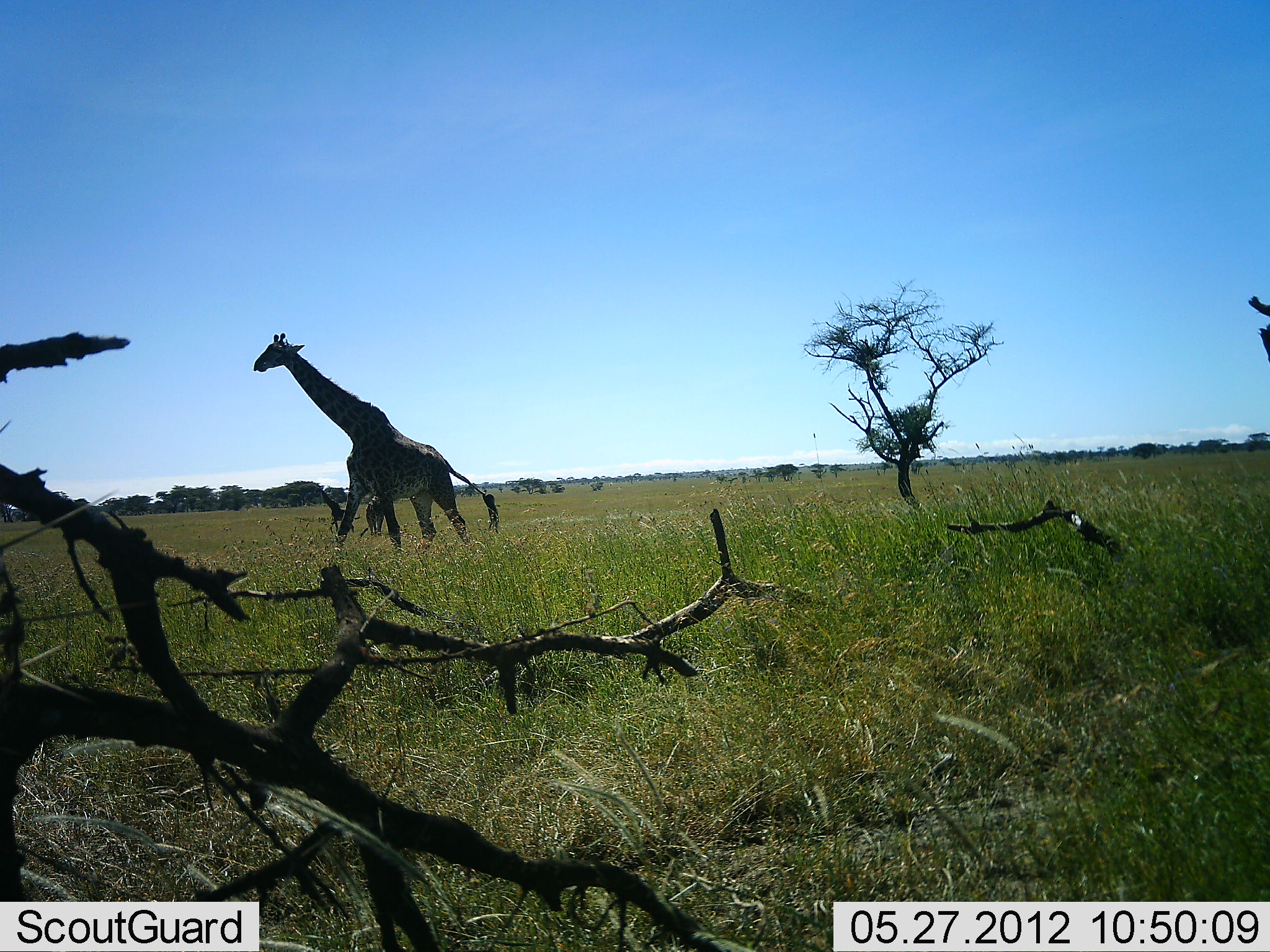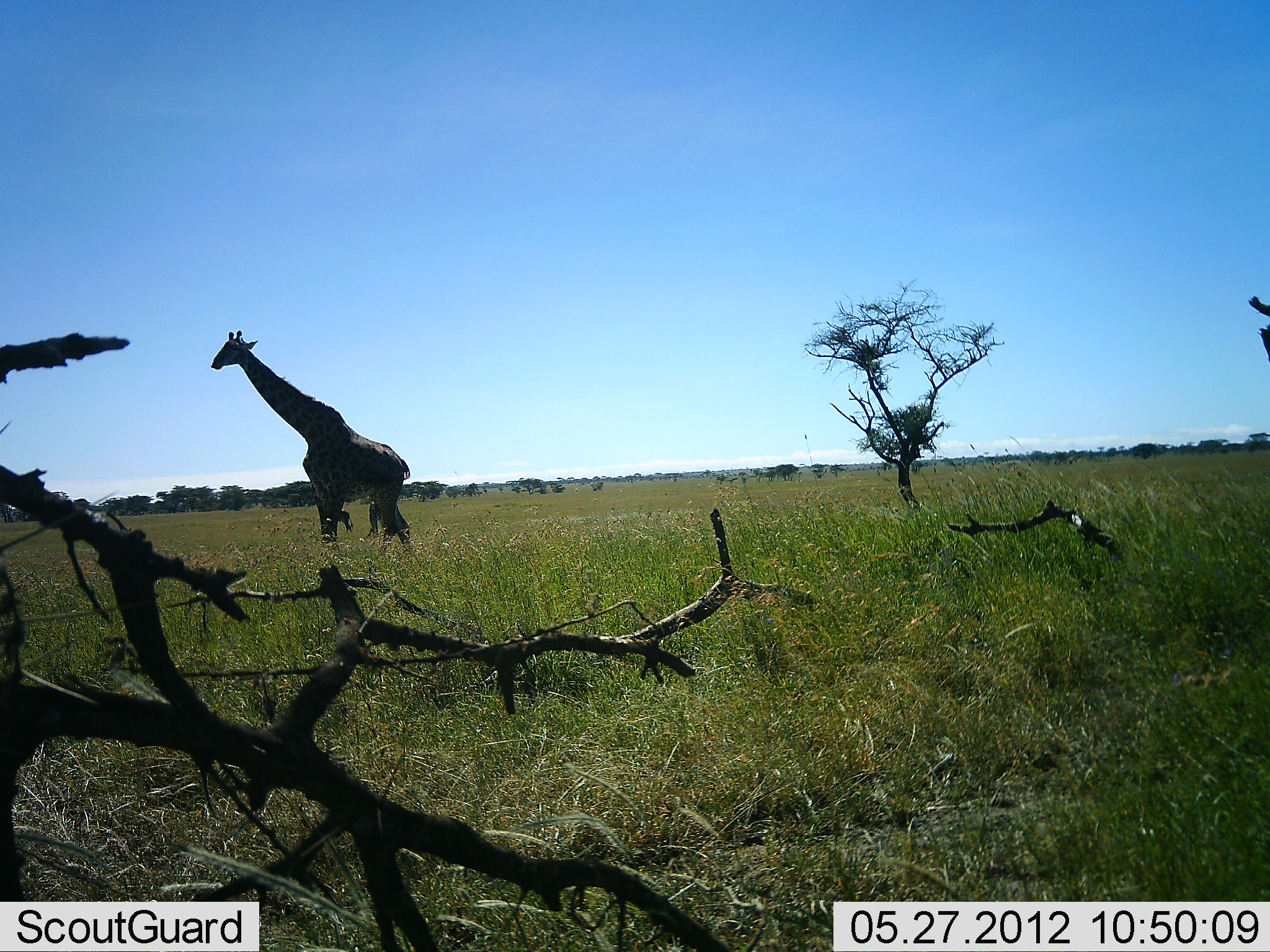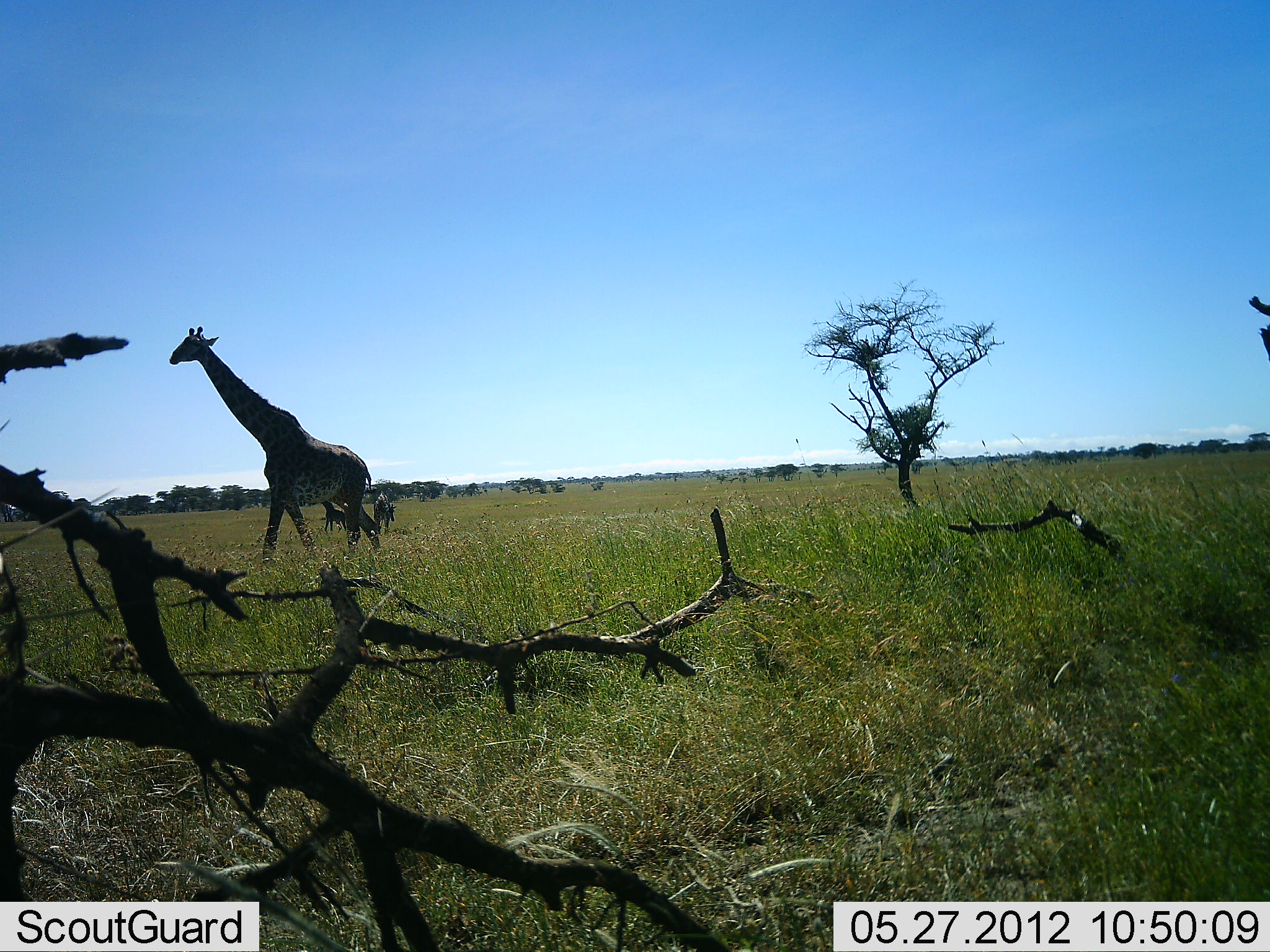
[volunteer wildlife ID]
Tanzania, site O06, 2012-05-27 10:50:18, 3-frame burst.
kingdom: Animalia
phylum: Chordata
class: Mammalia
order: Artiodactyla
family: Giraffidae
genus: Giraffa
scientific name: Giraffa camelopardalis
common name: giraffe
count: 3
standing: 35%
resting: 5%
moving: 95%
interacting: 0%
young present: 5%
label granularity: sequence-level